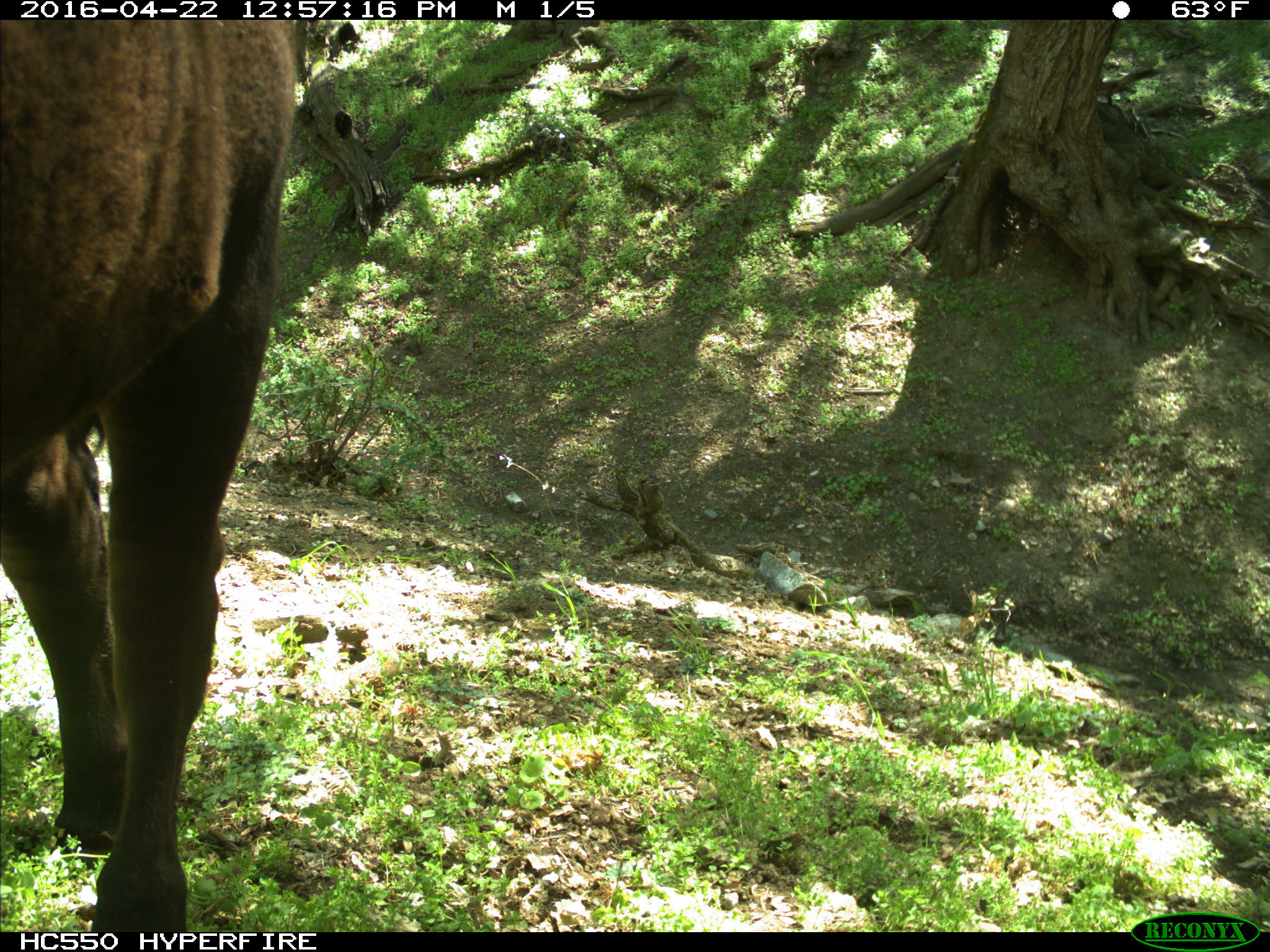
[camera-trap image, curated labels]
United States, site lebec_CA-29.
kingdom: Animalia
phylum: Chordata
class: Mammalia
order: Artiodactyla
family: Bovidae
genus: Bos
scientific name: Bos taurus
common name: domestic cow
Bos taurus (domestic cow).